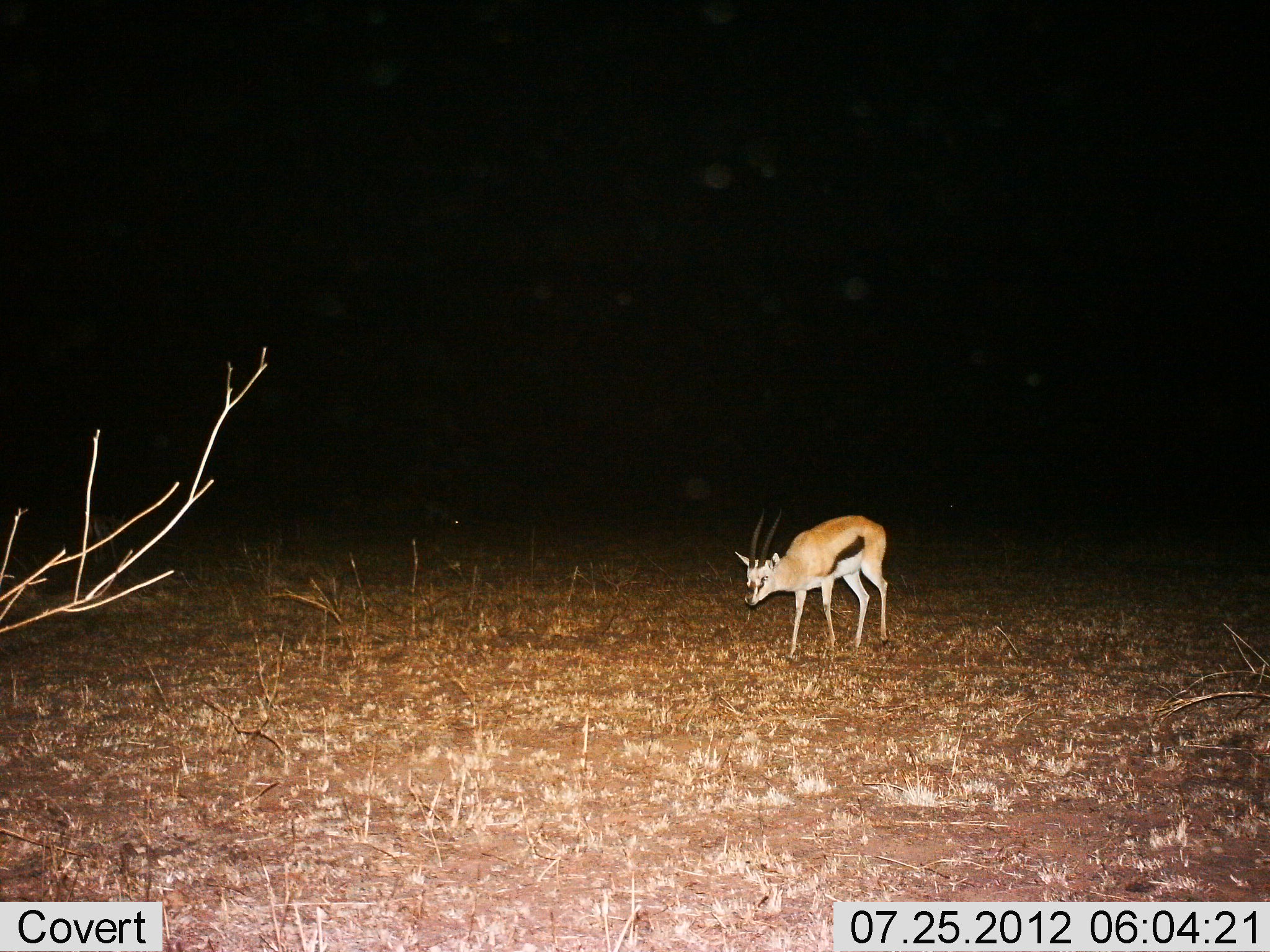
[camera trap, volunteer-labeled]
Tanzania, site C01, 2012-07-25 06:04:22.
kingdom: Animalia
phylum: Chordata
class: Mammalia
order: Artiodactyla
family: Bovidae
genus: Eudorcas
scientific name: Eudorcas thomsonii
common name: thomson's gazelle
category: gazellethomsons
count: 1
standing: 36%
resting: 0%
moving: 55%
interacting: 0%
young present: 0%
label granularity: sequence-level